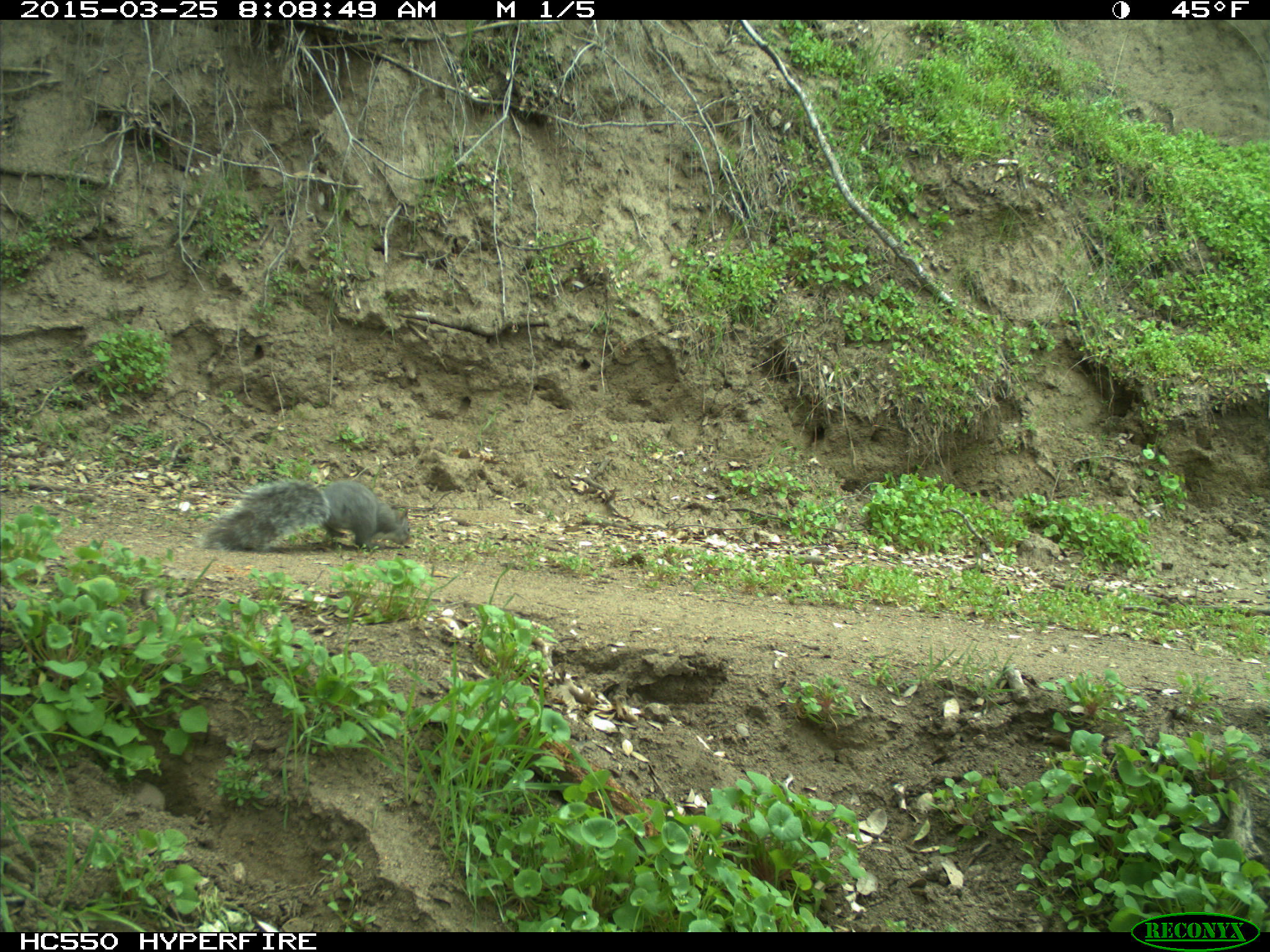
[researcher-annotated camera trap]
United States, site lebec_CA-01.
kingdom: Animalia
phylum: Chordata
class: Mammalia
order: Rodentia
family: Sciuridae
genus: Sciurus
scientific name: Sciurus carolinensis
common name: eastern gray squirrel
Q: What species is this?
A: Sciurus carolinensis (eastern gray squirrel).